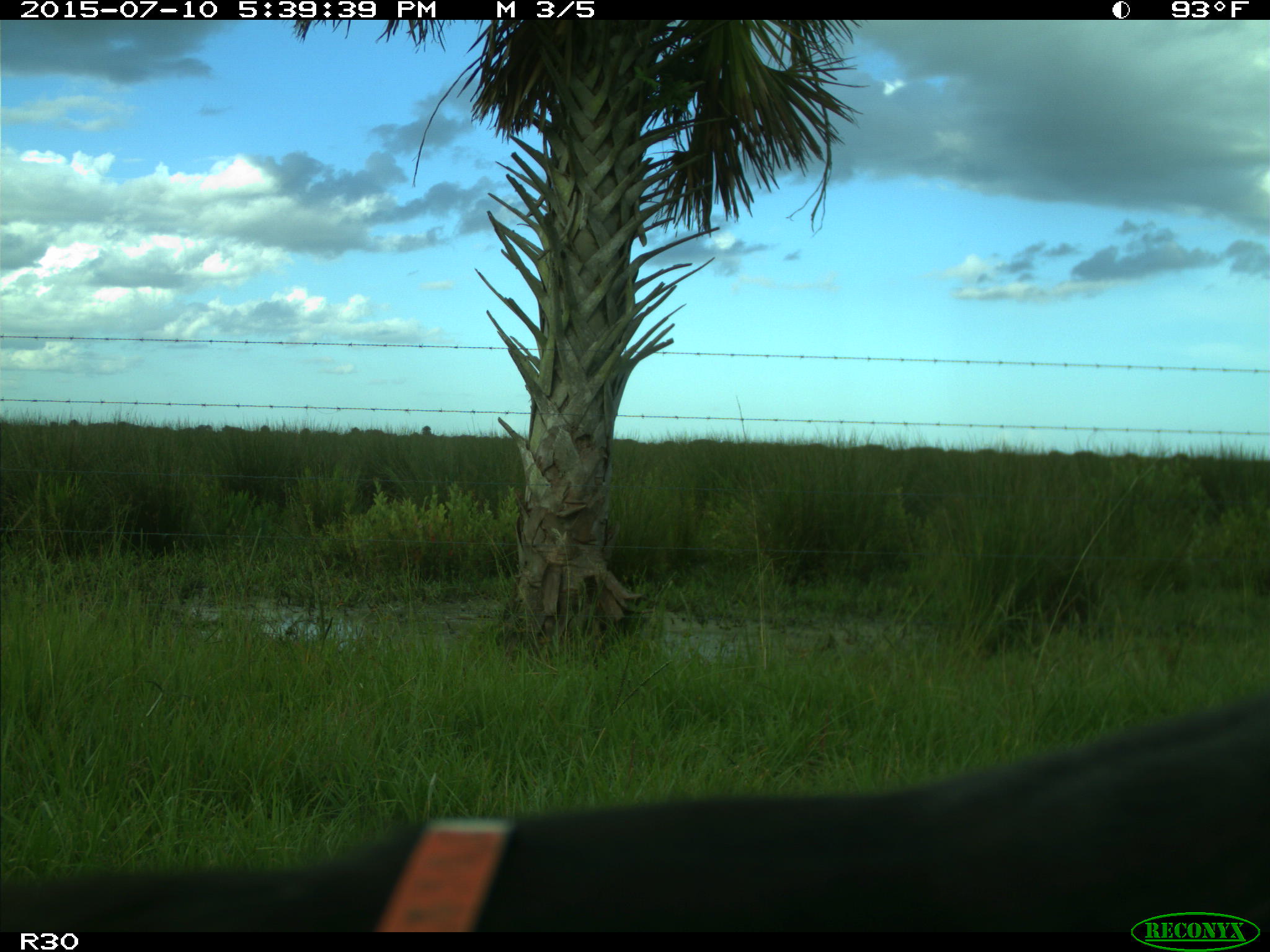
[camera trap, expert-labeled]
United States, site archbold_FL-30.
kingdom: Animalia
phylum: Chordata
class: Mammalia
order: Artiodactyla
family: Bovidae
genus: Bos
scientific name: Bos taurus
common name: domestic cow